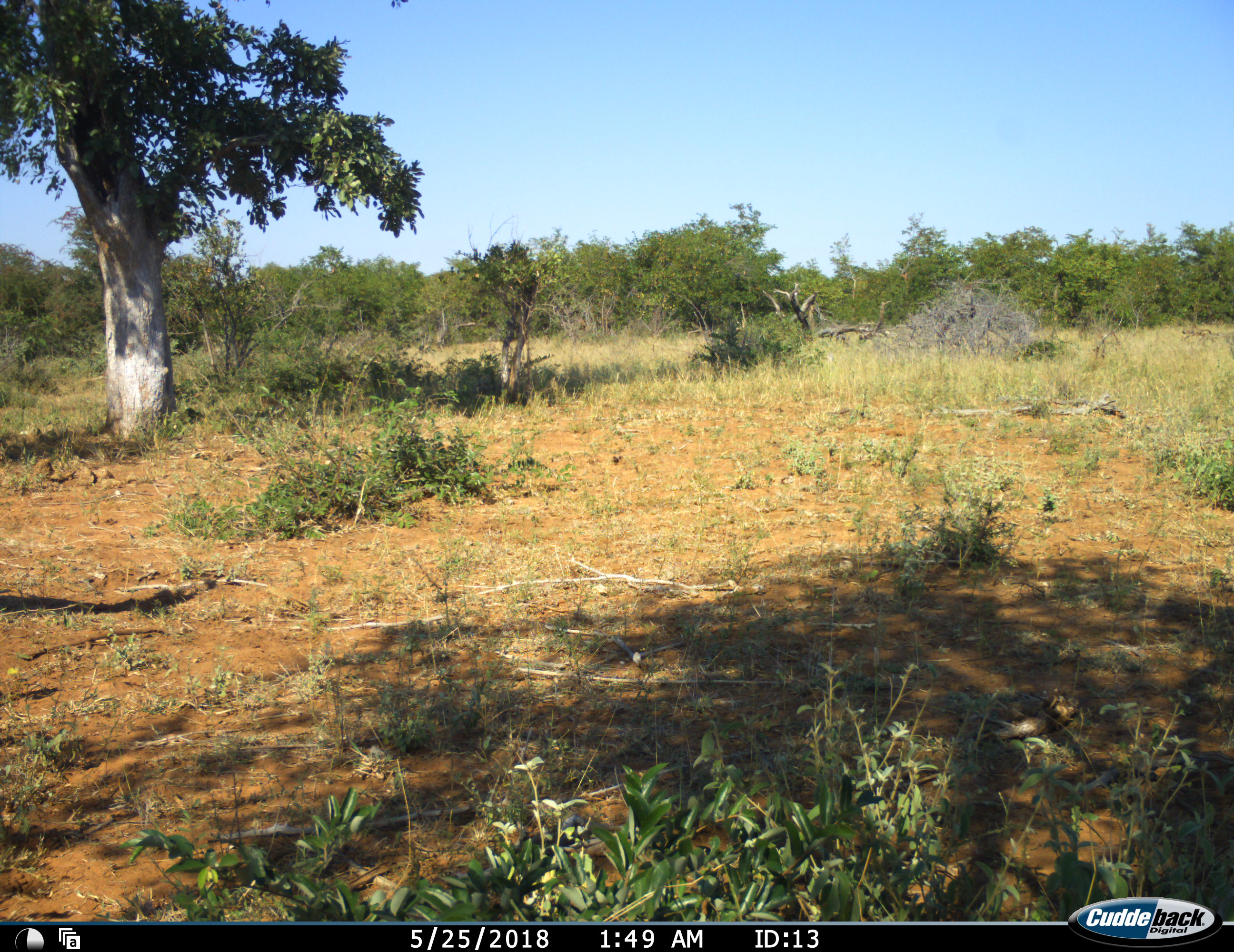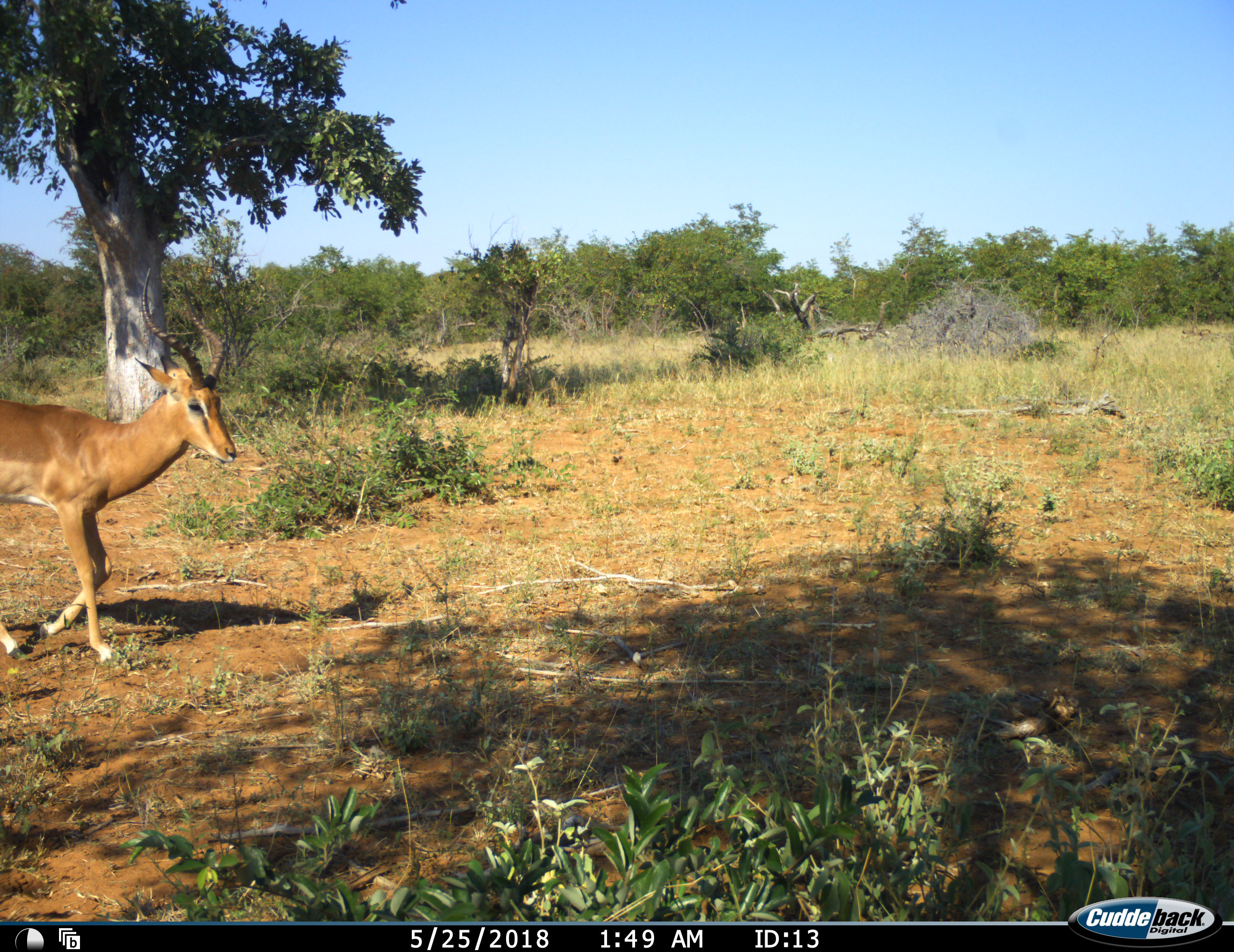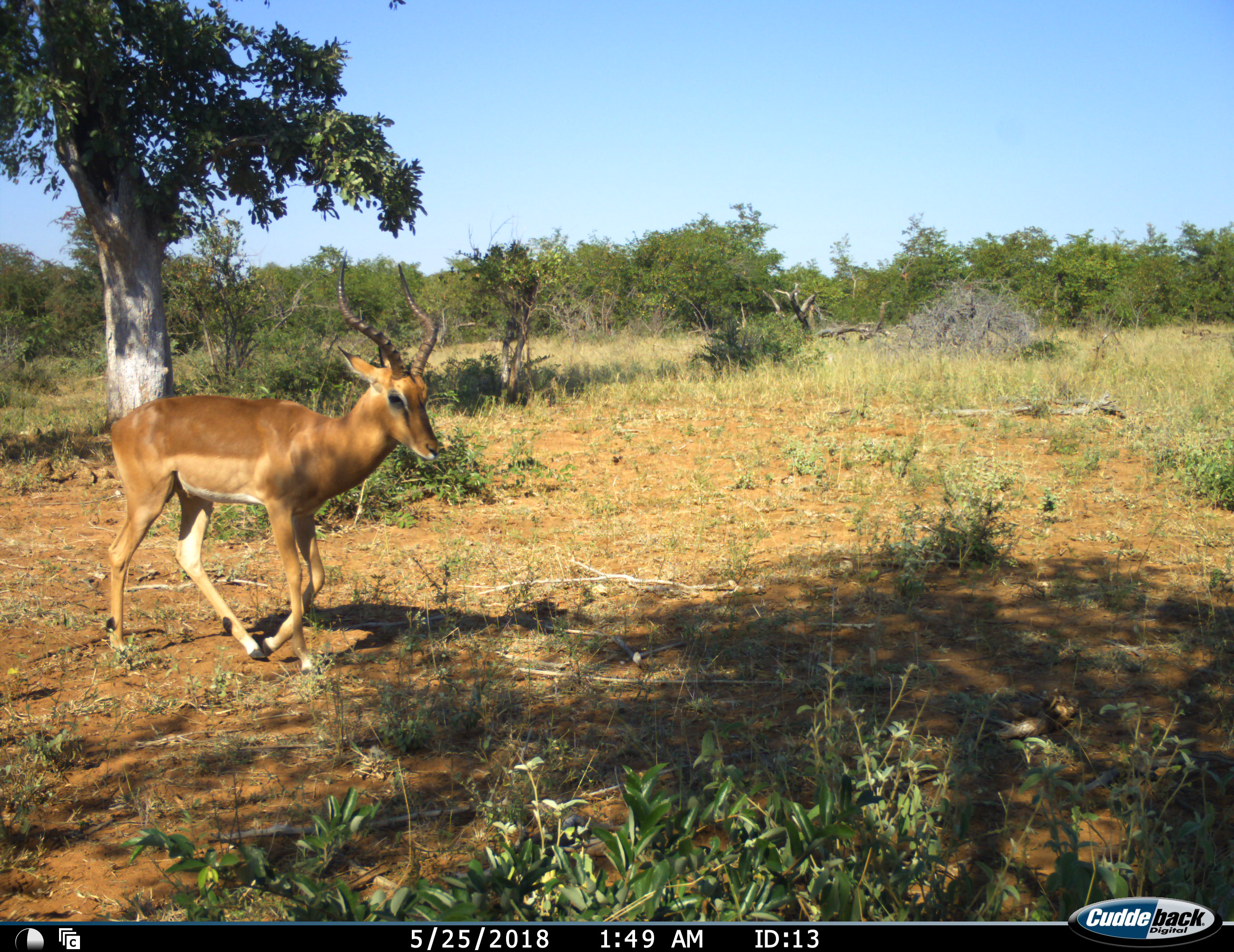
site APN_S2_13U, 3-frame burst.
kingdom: Animalia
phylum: Chordata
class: Mammalia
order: Artiodactyla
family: Bovidae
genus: Aepyceros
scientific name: Aepyceros melampus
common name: impala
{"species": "impala (Aepyceros melampus)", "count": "1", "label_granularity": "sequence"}